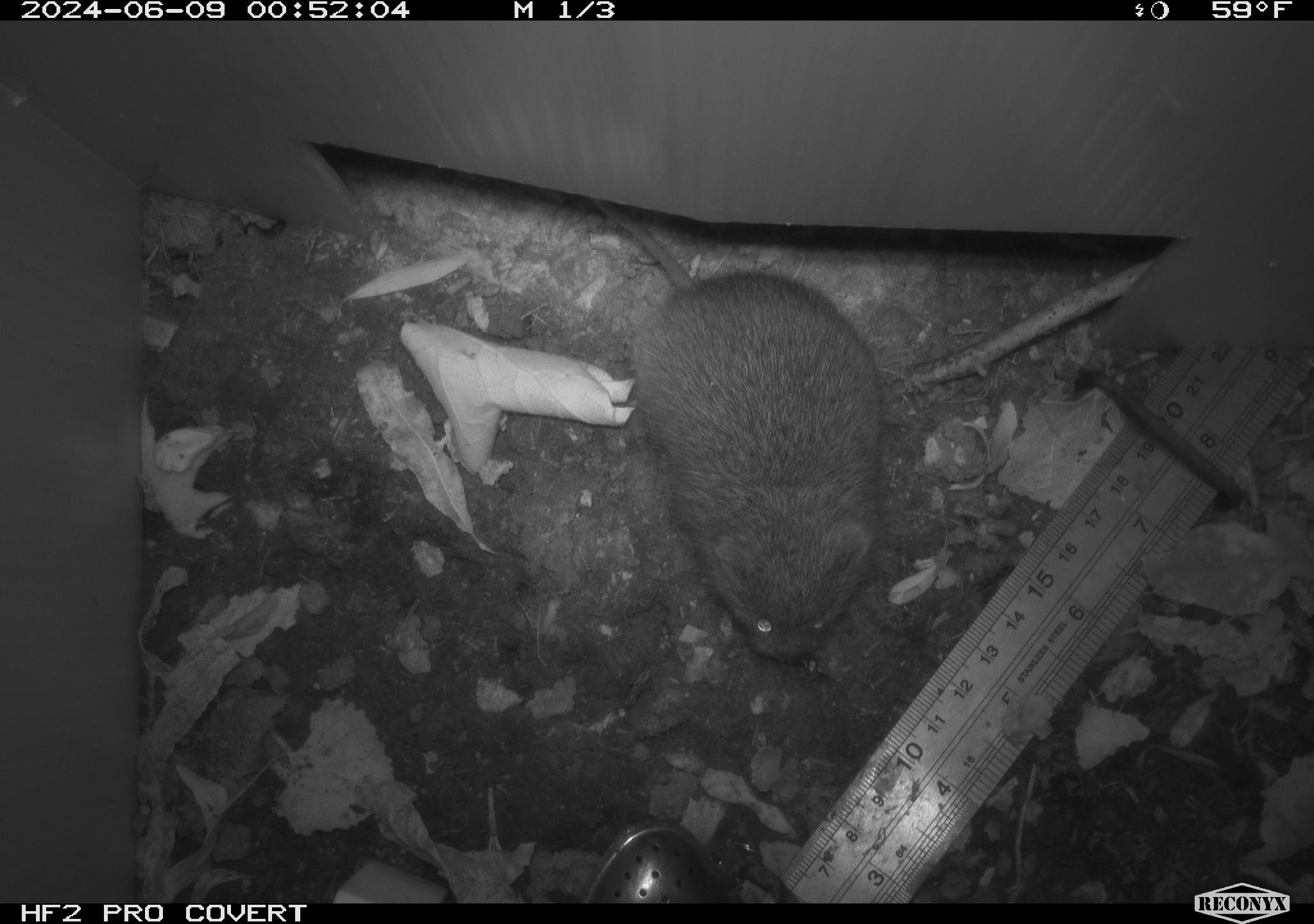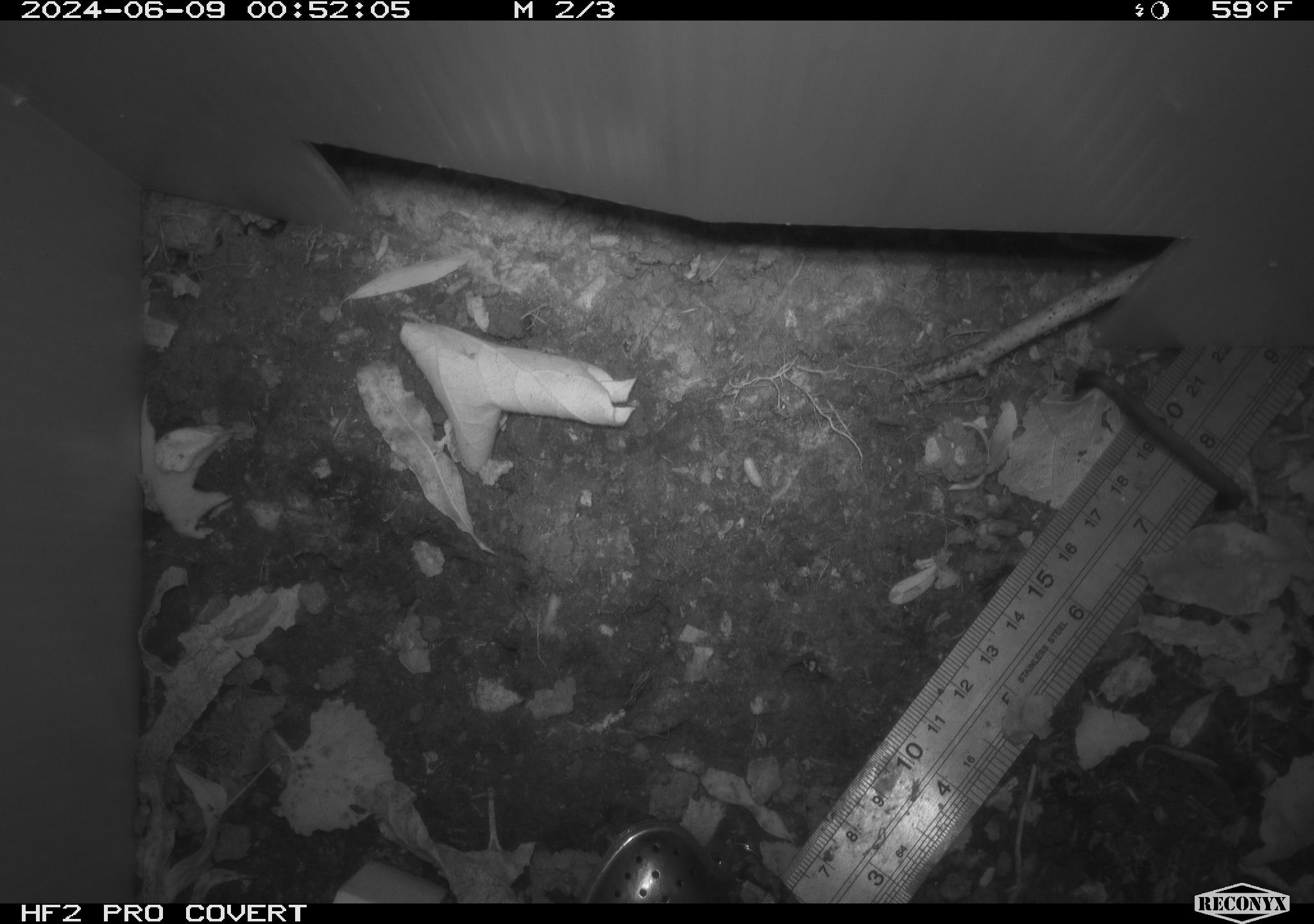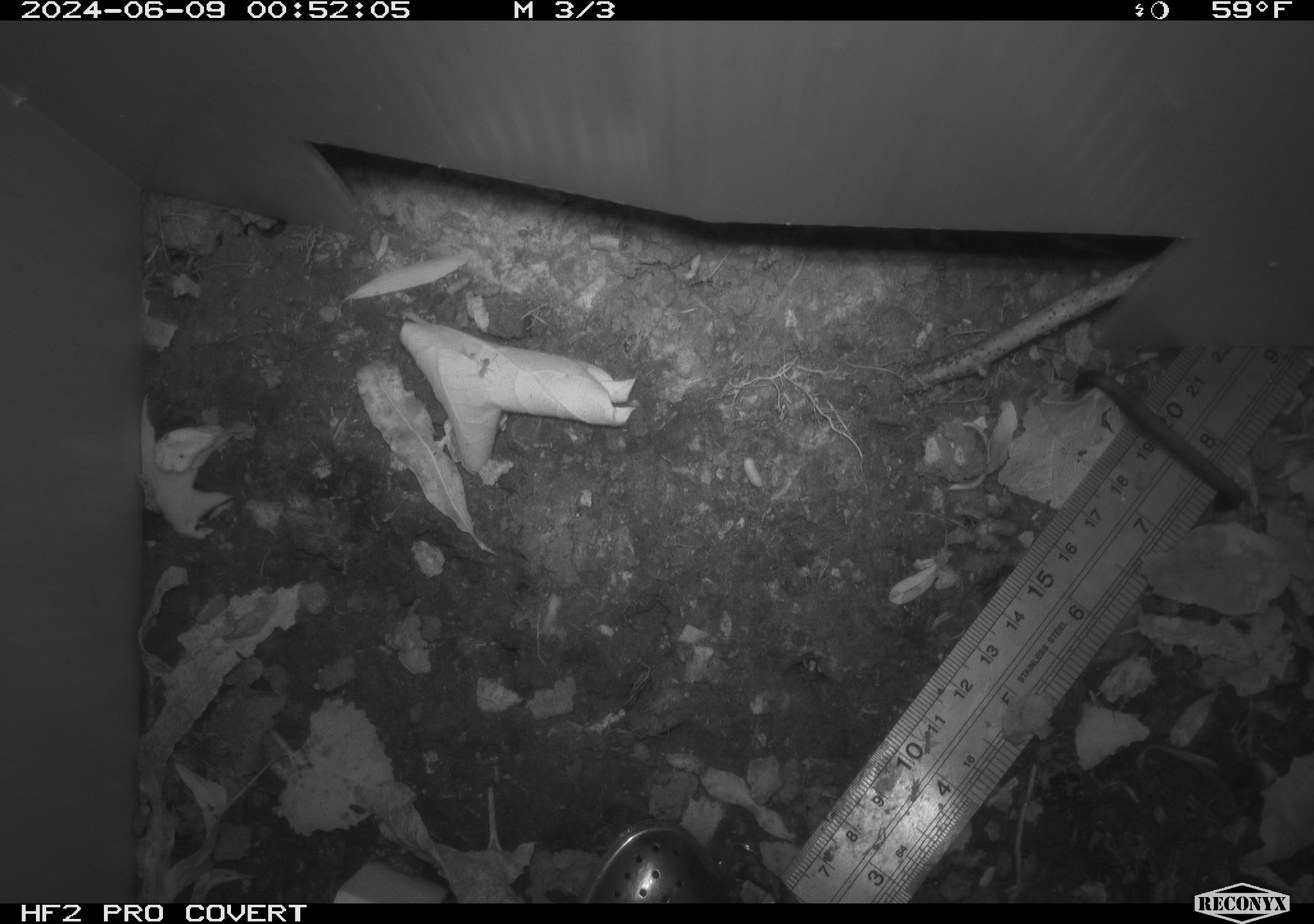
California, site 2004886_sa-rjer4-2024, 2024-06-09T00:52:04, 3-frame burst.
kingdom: Animalia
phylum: Chordata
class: Mammalia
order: Rodentia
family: Cricetidae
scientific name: Arvicolinae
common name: voles, lemmings, and muskrats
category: arvicolinae subfamily